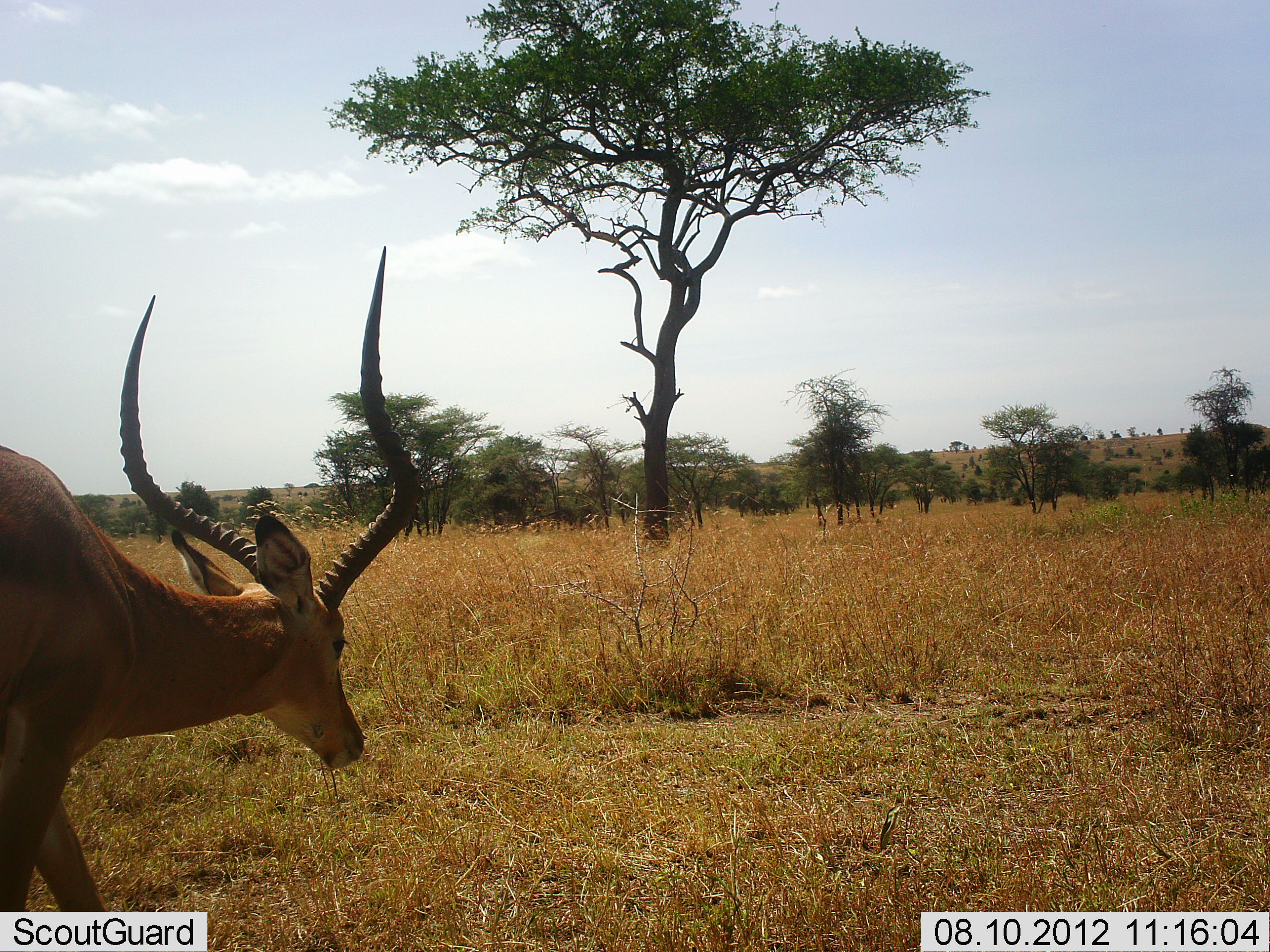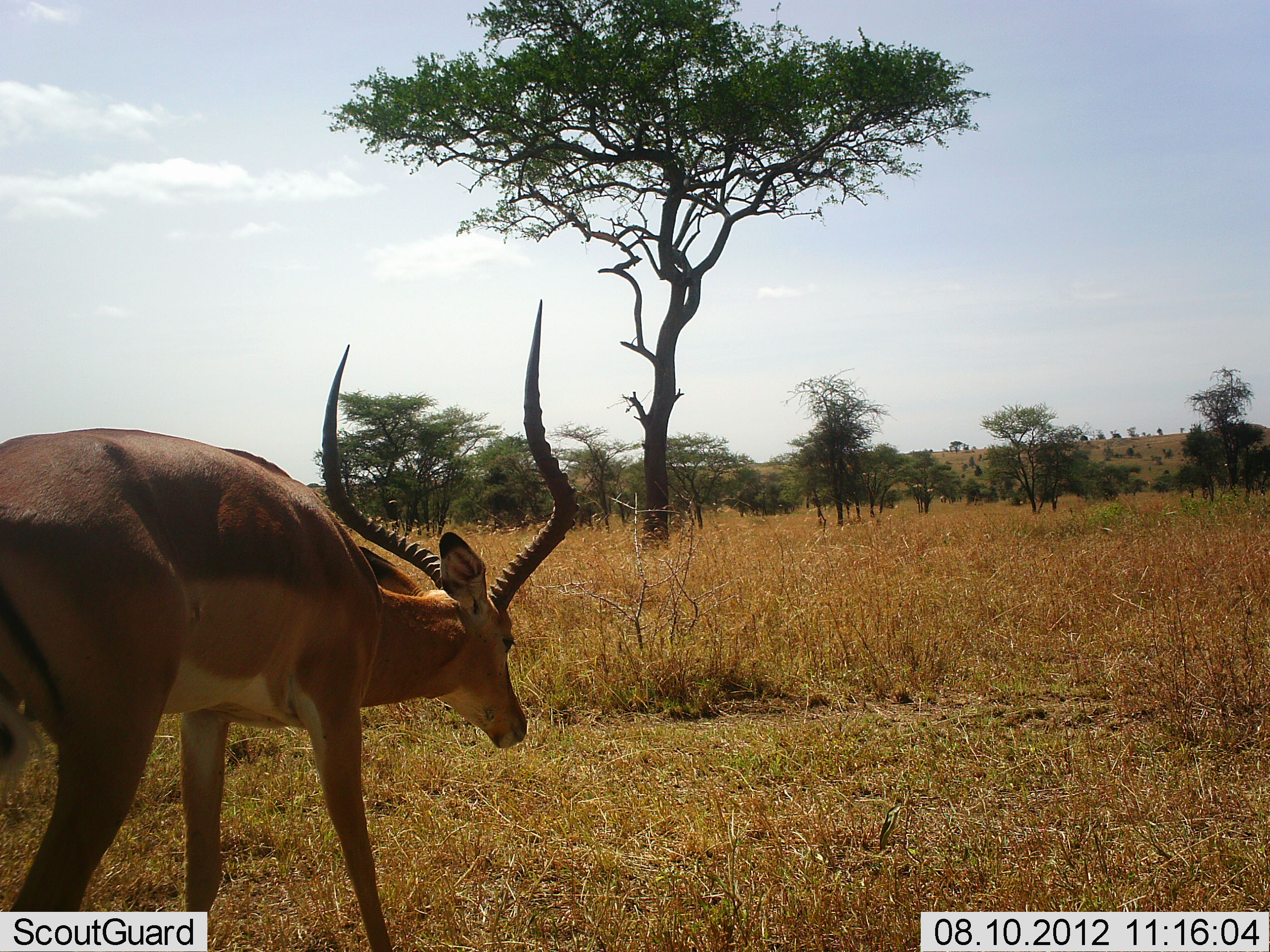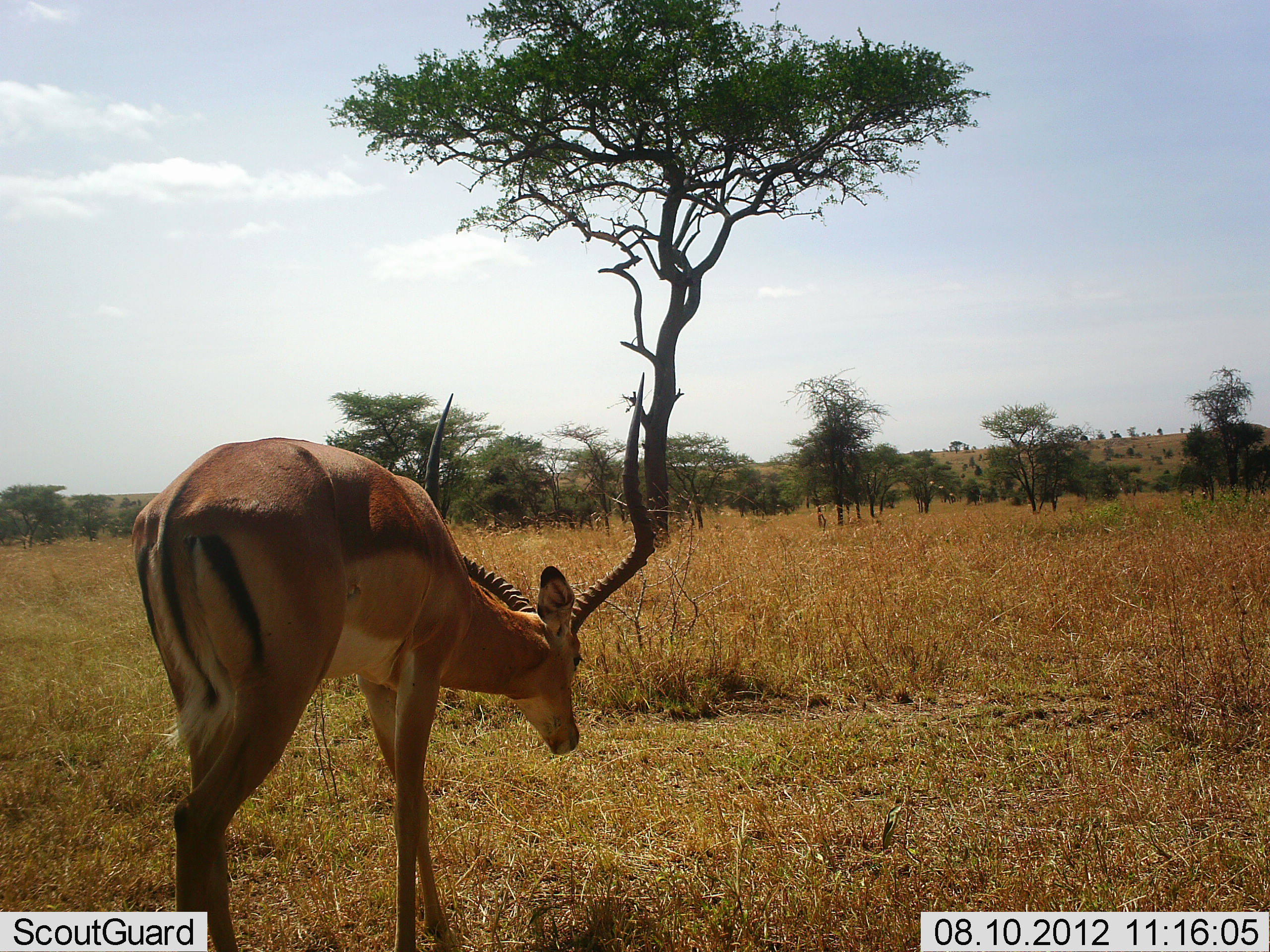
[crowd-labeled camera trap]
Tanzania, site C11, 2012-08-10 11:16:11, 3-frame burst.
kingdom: Animalia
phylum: Chordata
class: Mammalia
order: Artiodactyla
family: Bovidae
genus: Aepyceros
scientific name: Aepyceros melampus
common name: impala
Impala (Aepyceros melampus), count 1. Behavior (volunteer vote fractions): standing 0%, resting 0%, moving 100%, interacting 0%. Young present (vote fraction): 0%. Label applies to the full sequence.